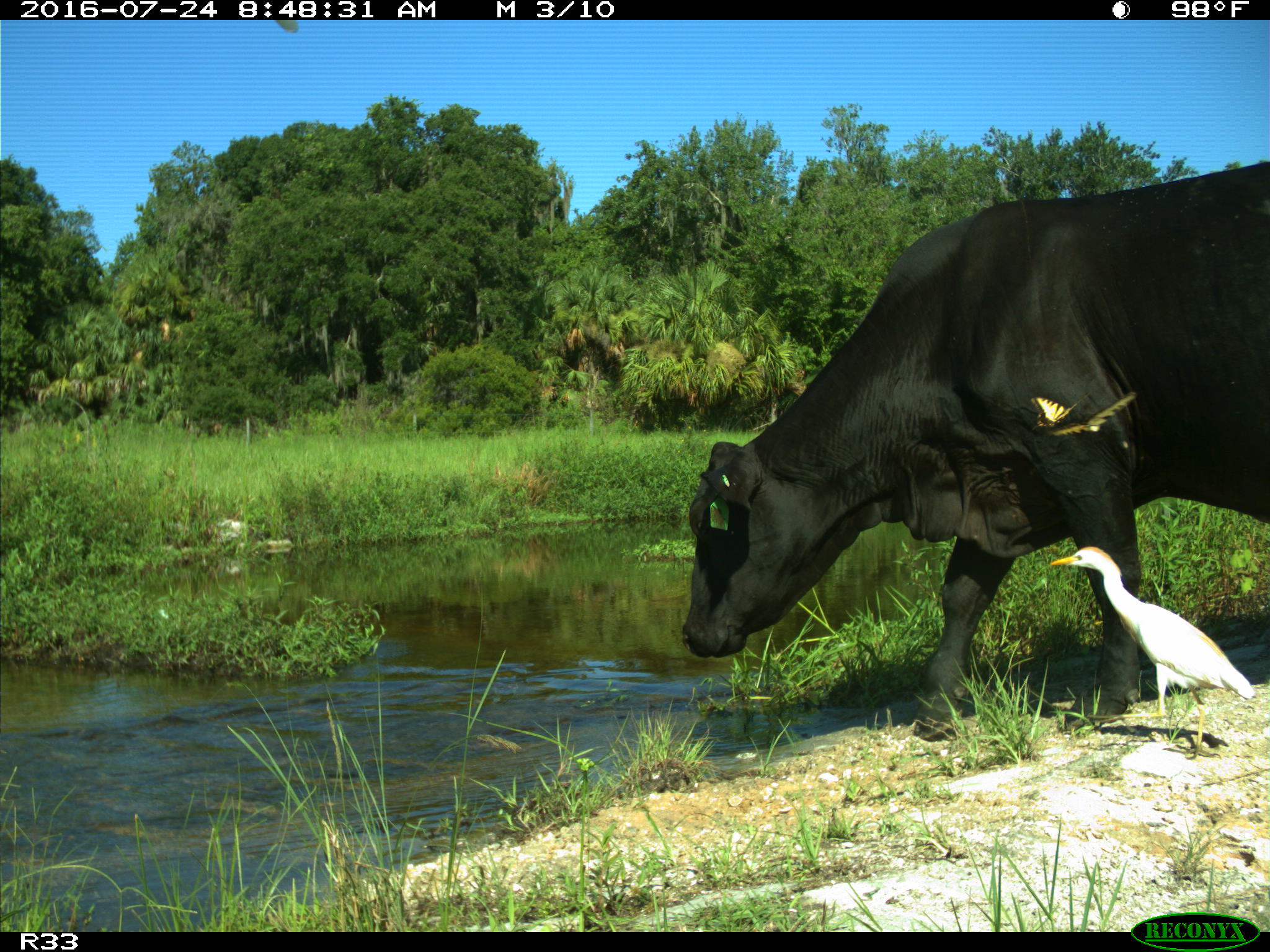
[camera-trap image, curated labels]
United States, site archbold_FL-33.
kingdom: Animalia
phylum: Chordata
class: Mammalia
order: Artiodactyla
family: Bovidae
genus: Bos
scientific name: Bos taurus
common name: domestic cow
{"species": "Bos taurus (domestic cow)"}